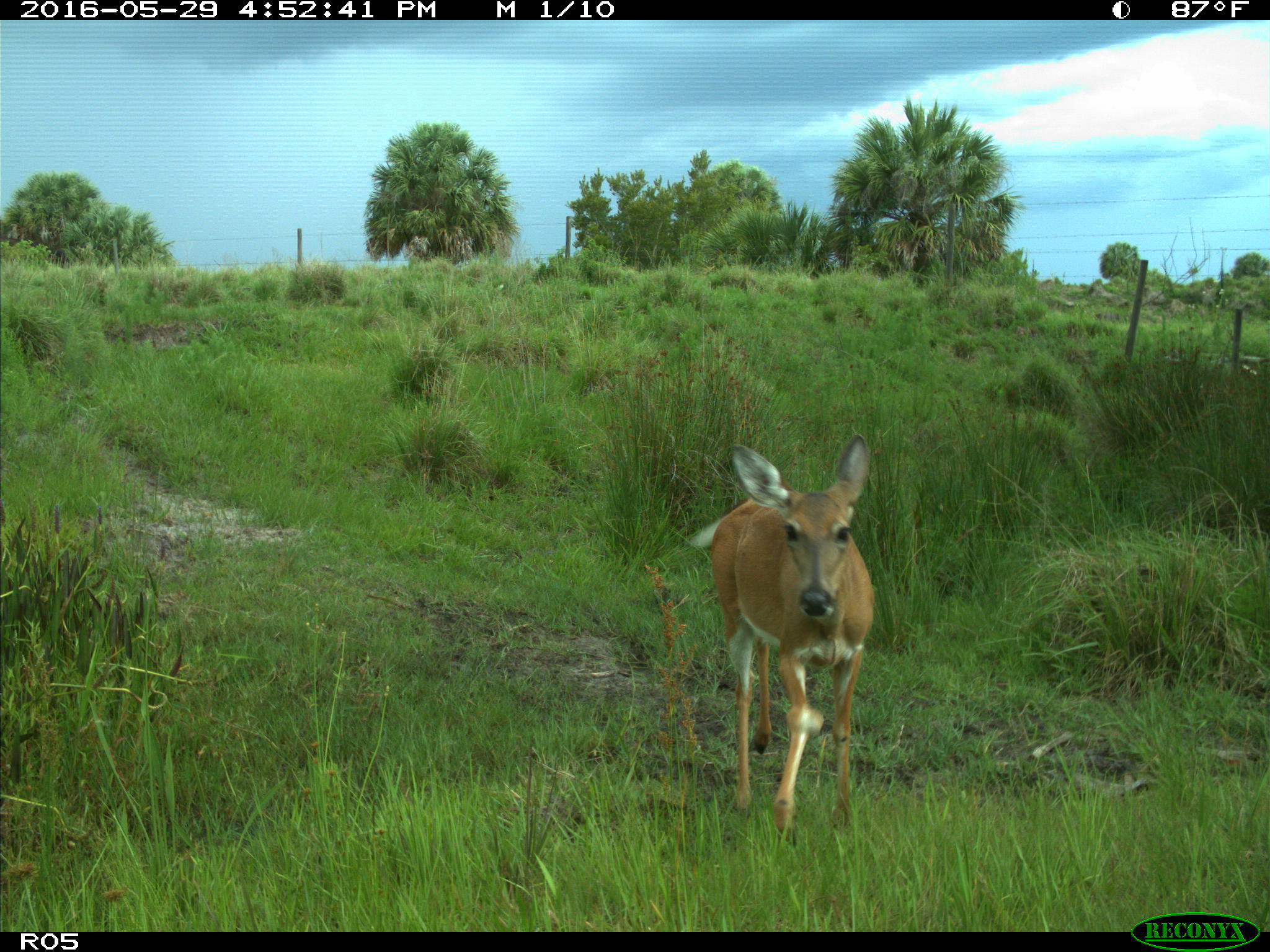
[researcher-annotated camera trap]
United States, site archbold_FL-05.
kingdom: Animalia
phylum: Chordata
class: Mammalia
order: Artiodactyla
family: Cervidae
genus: Odocoileus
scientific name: Odocoileus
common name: deer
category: unidentified deer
Unidentified deer (deer) (Odocoileus).